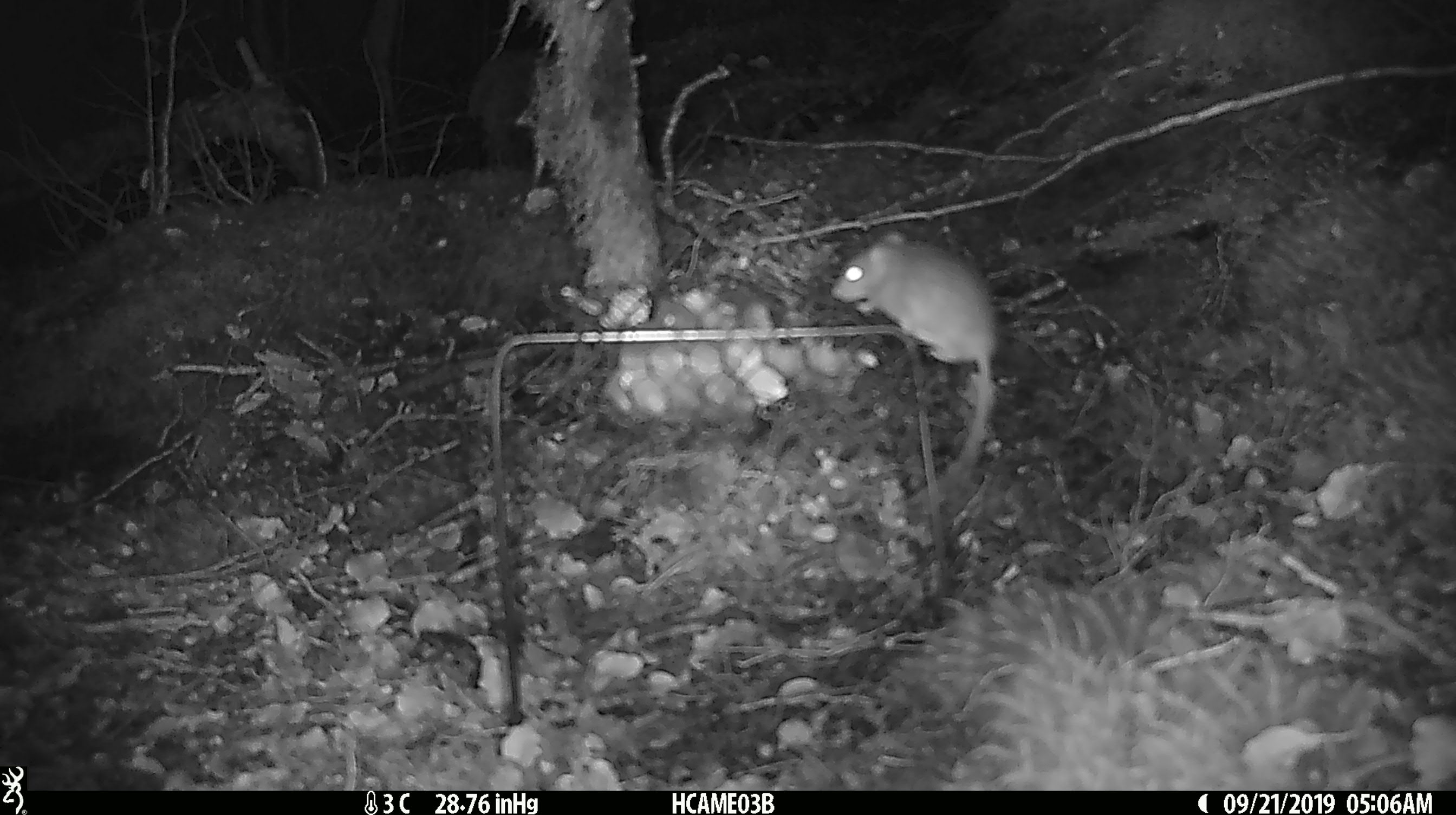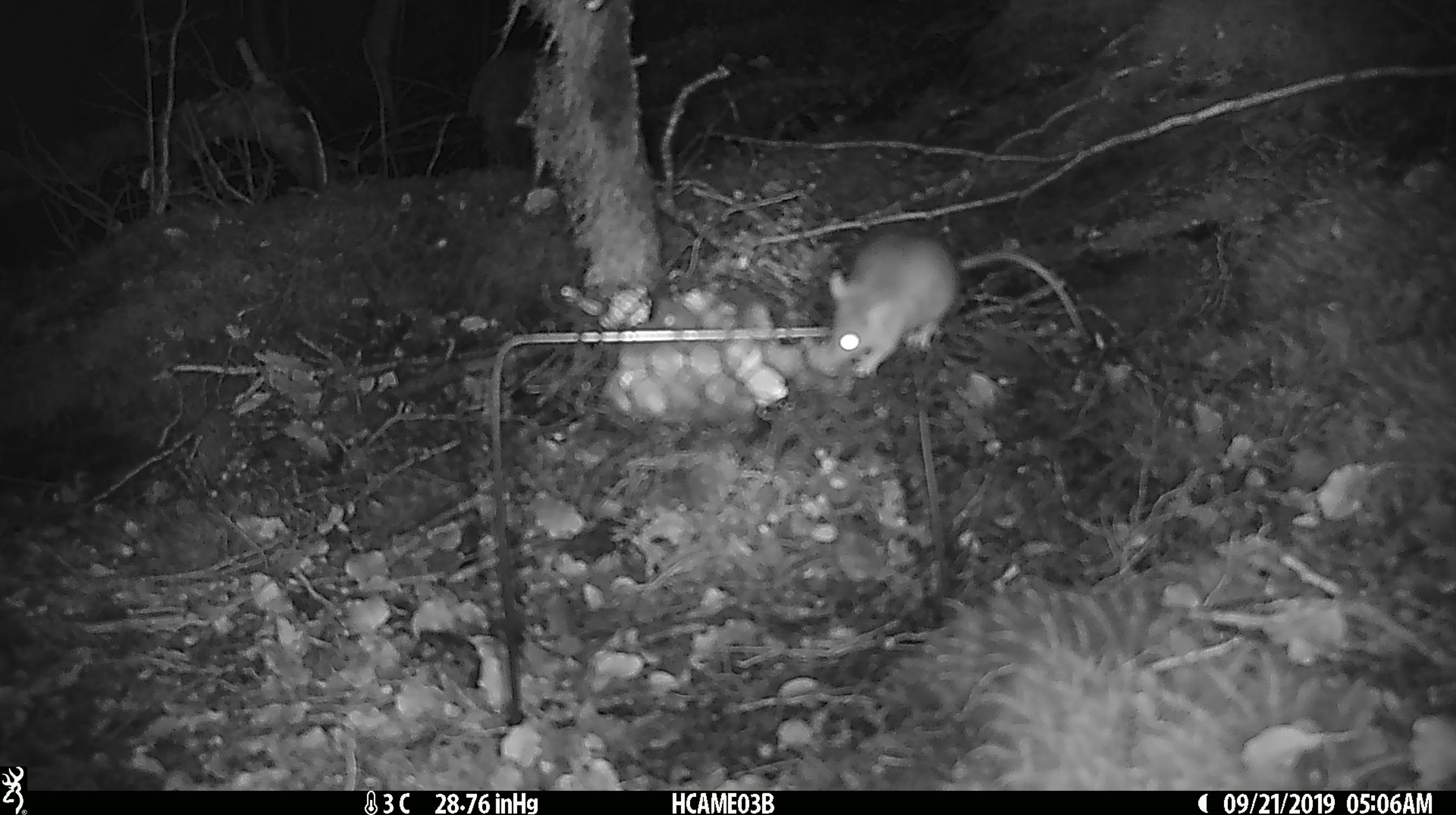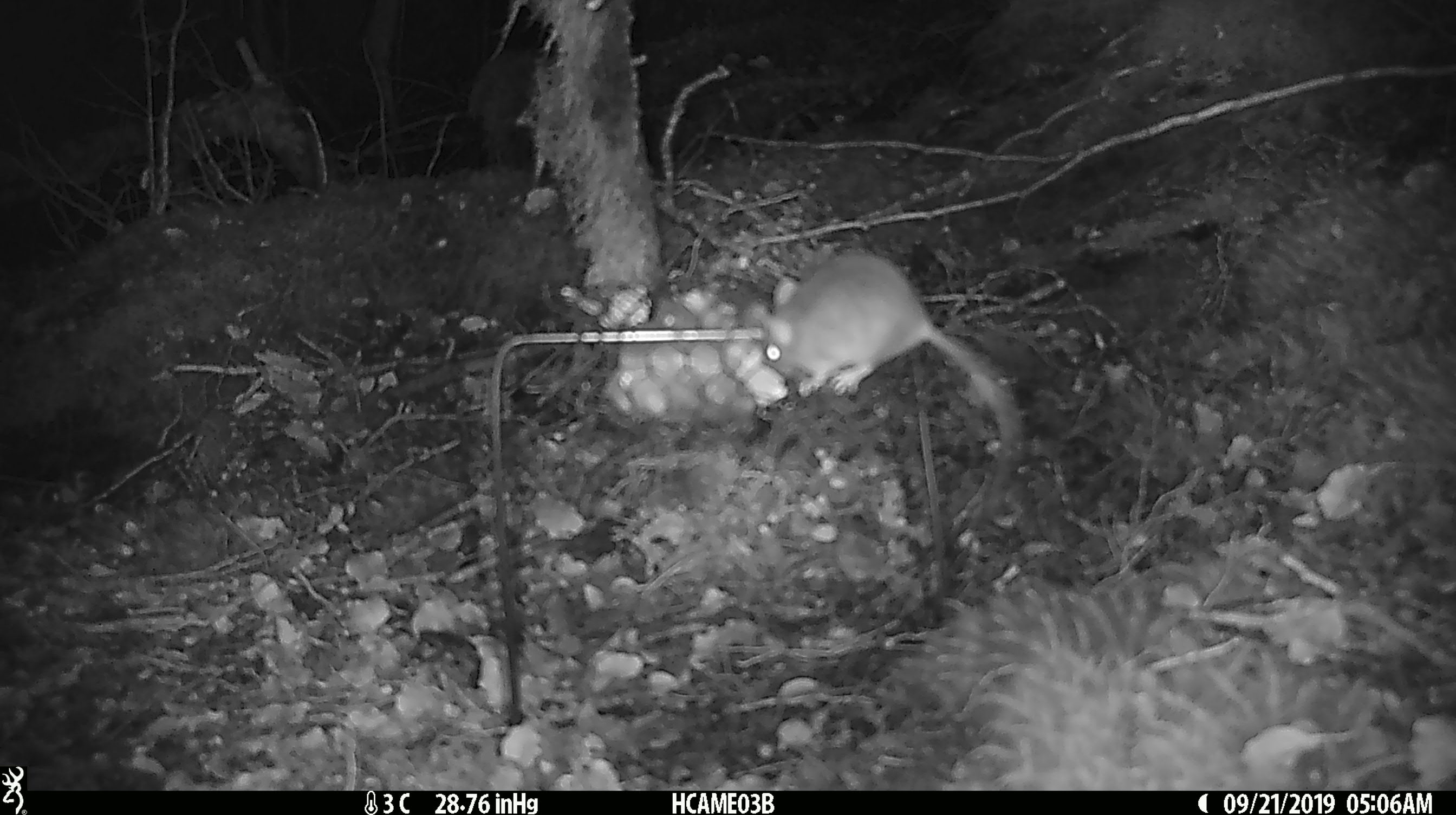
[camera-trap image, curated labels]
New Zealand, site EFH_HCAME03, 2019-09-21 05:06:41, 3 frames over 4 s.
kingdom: Animalia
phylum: Chordata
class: Mammalia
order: Rodentia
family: Muridae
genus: Mus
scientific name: Mus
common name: mouse